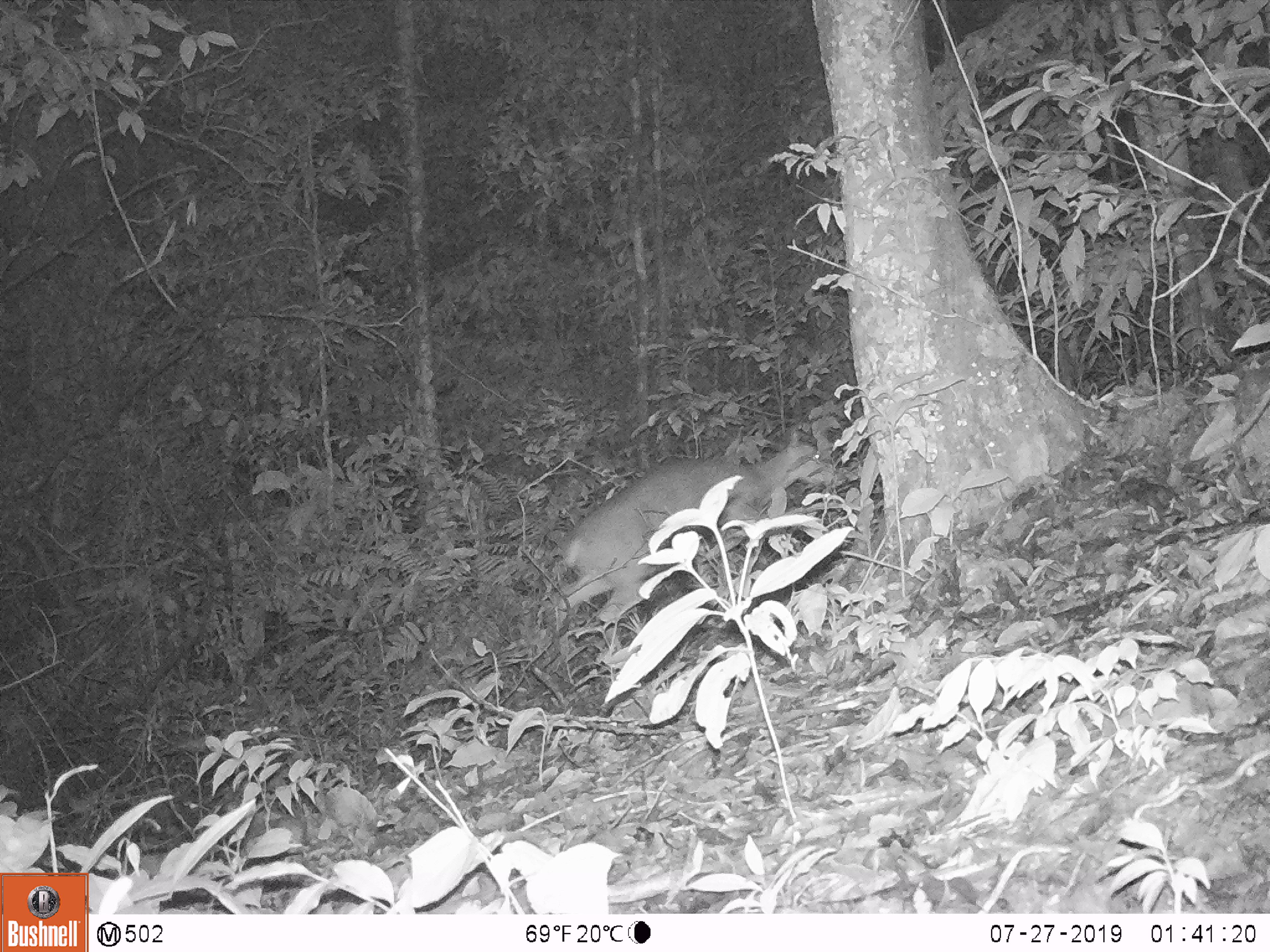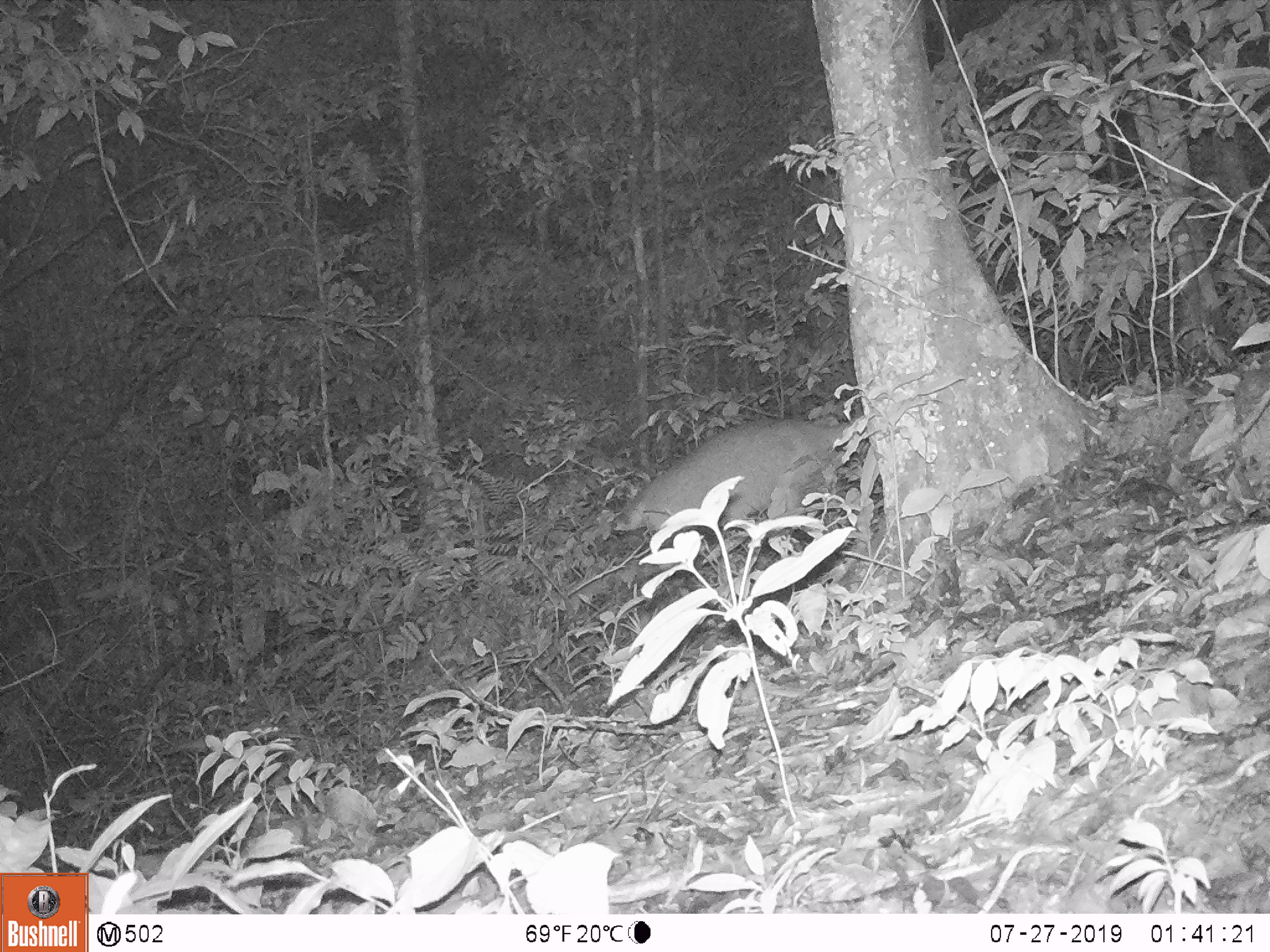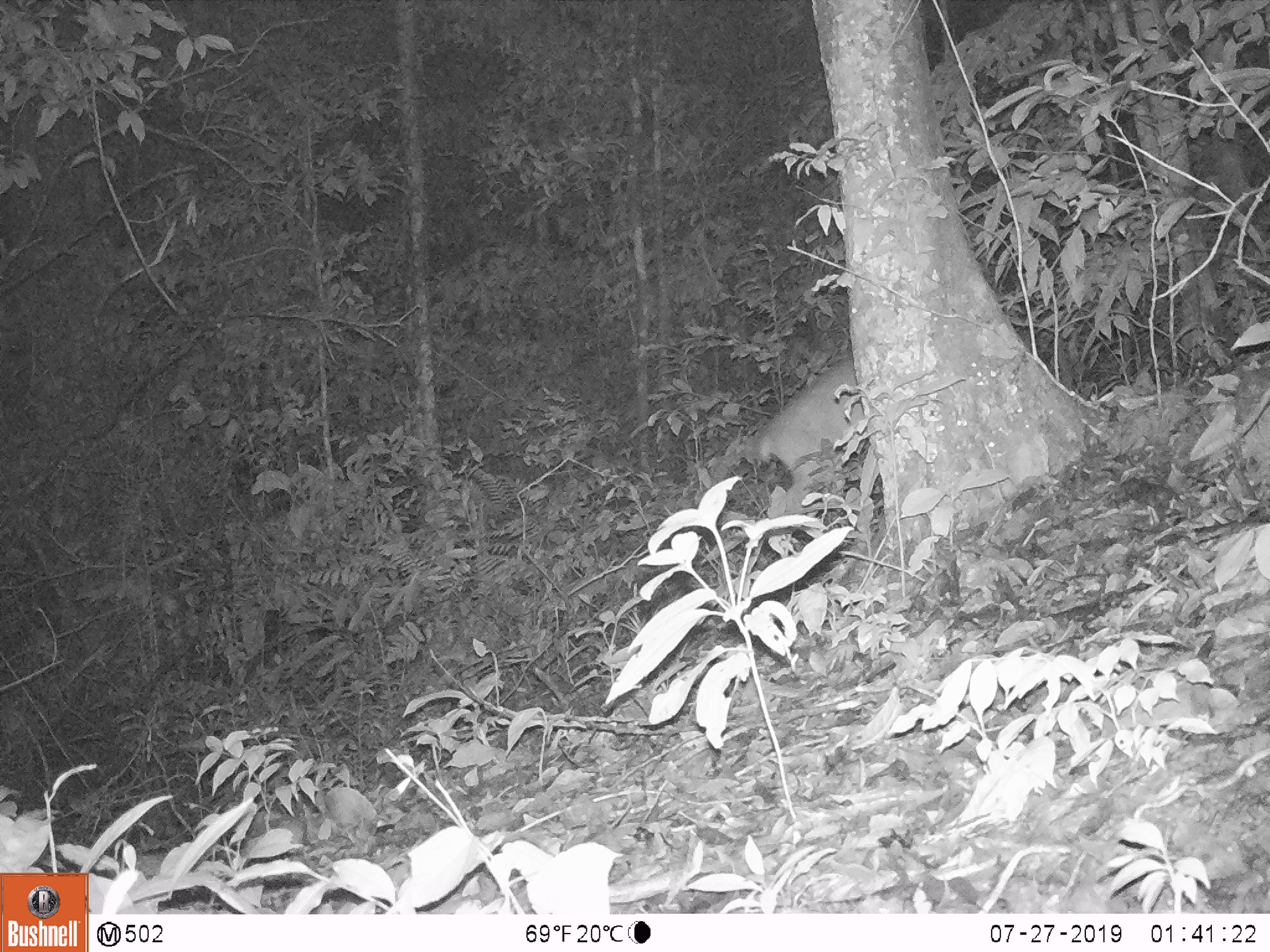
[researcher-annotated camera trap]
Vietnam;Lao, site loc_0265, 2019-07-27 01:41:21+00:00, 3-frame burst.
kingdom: Animalia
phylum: Chordata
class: Mammalia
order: Artiodactyla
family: Cervidae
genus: Muntiacus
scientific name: Muntiacus vuquangensis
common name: large-antlered muntjac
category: large antlered muntjac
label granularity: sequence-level